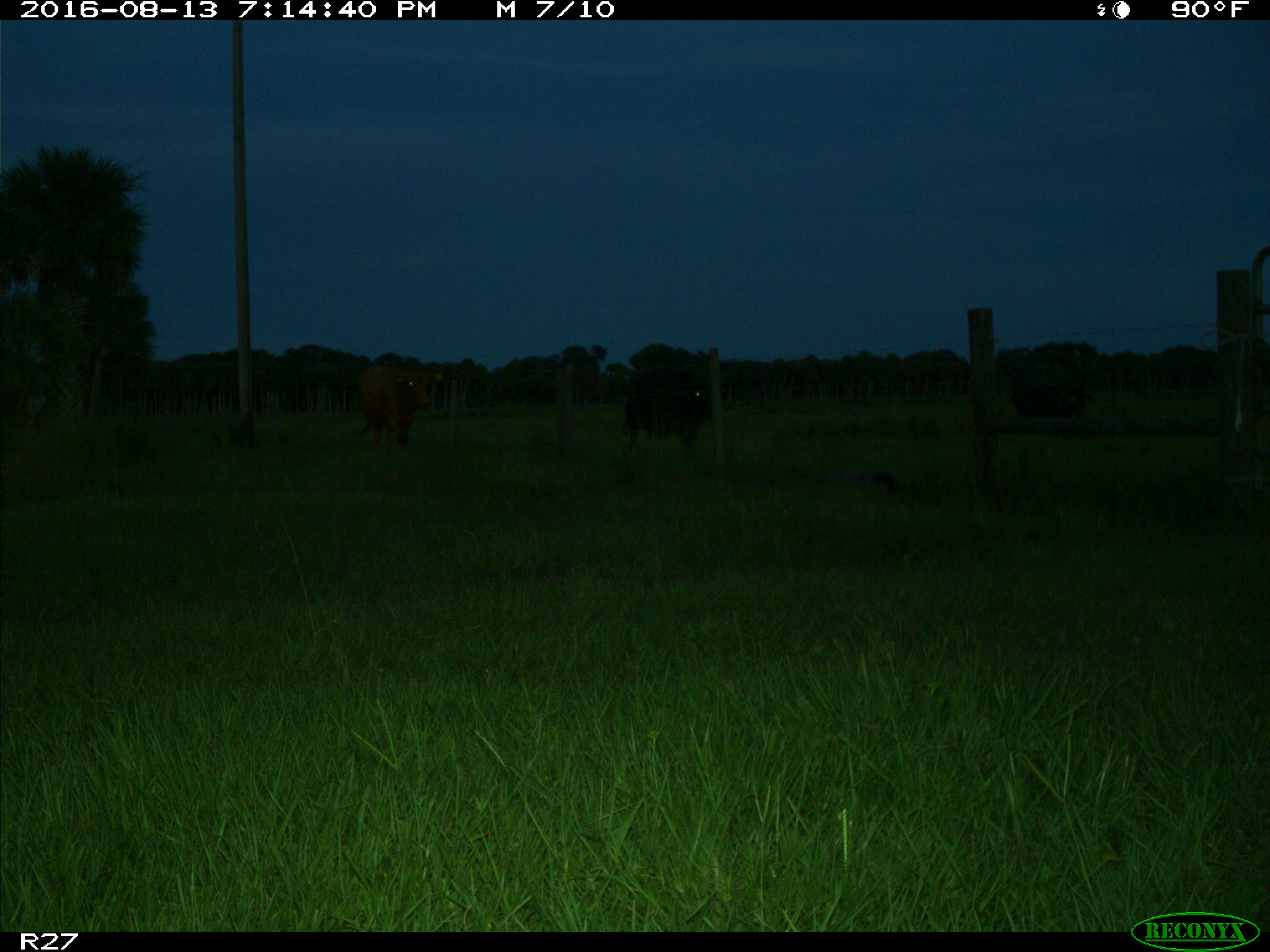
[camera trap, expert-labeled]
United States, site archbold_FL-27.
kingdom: Animalia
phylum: Chordata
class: Mammalia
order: Artiodactyla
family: Bovidae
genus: Bos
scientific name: Bos taurus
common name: domestic cow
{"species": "Bos taurus (domestic cow)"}